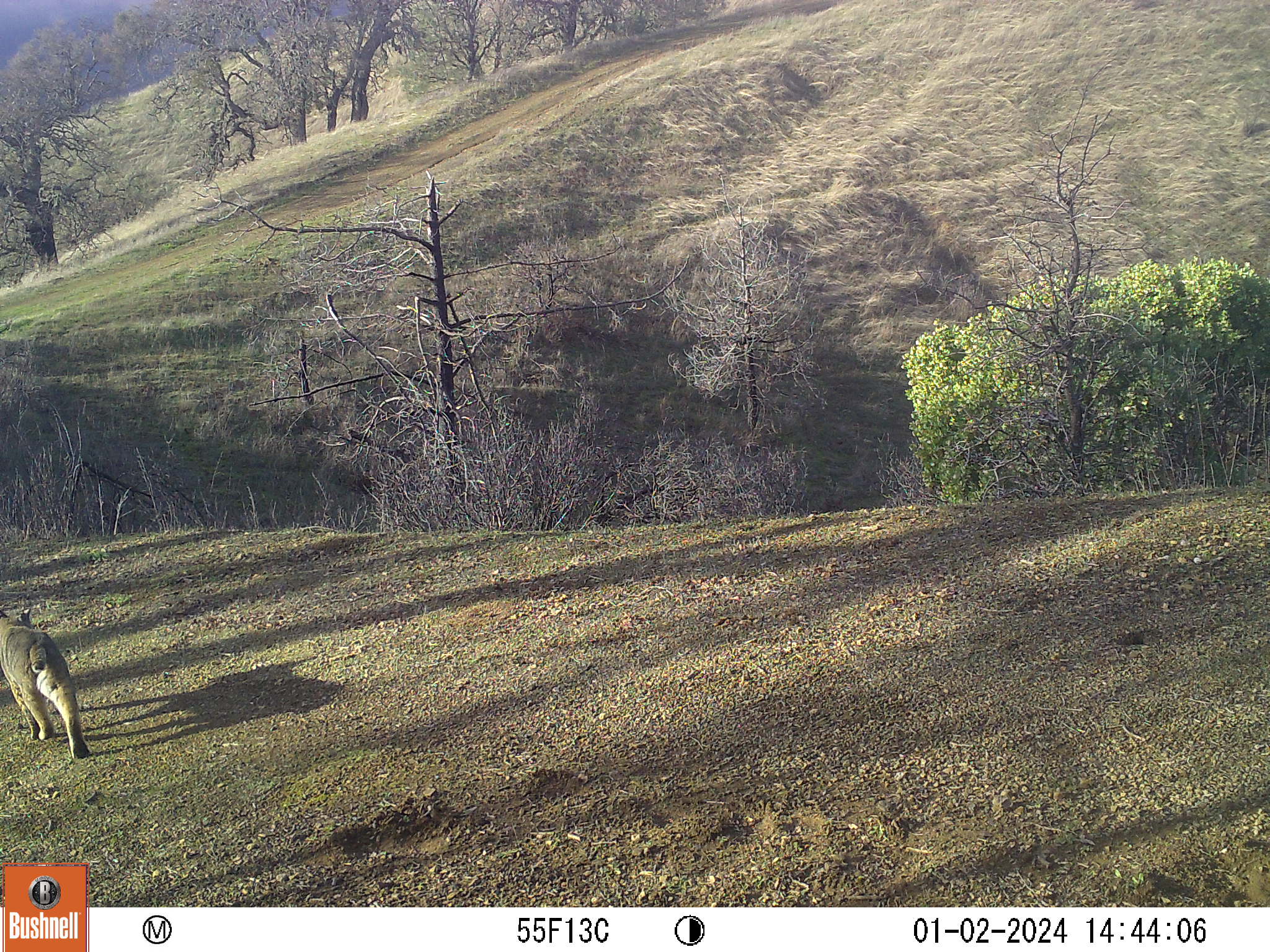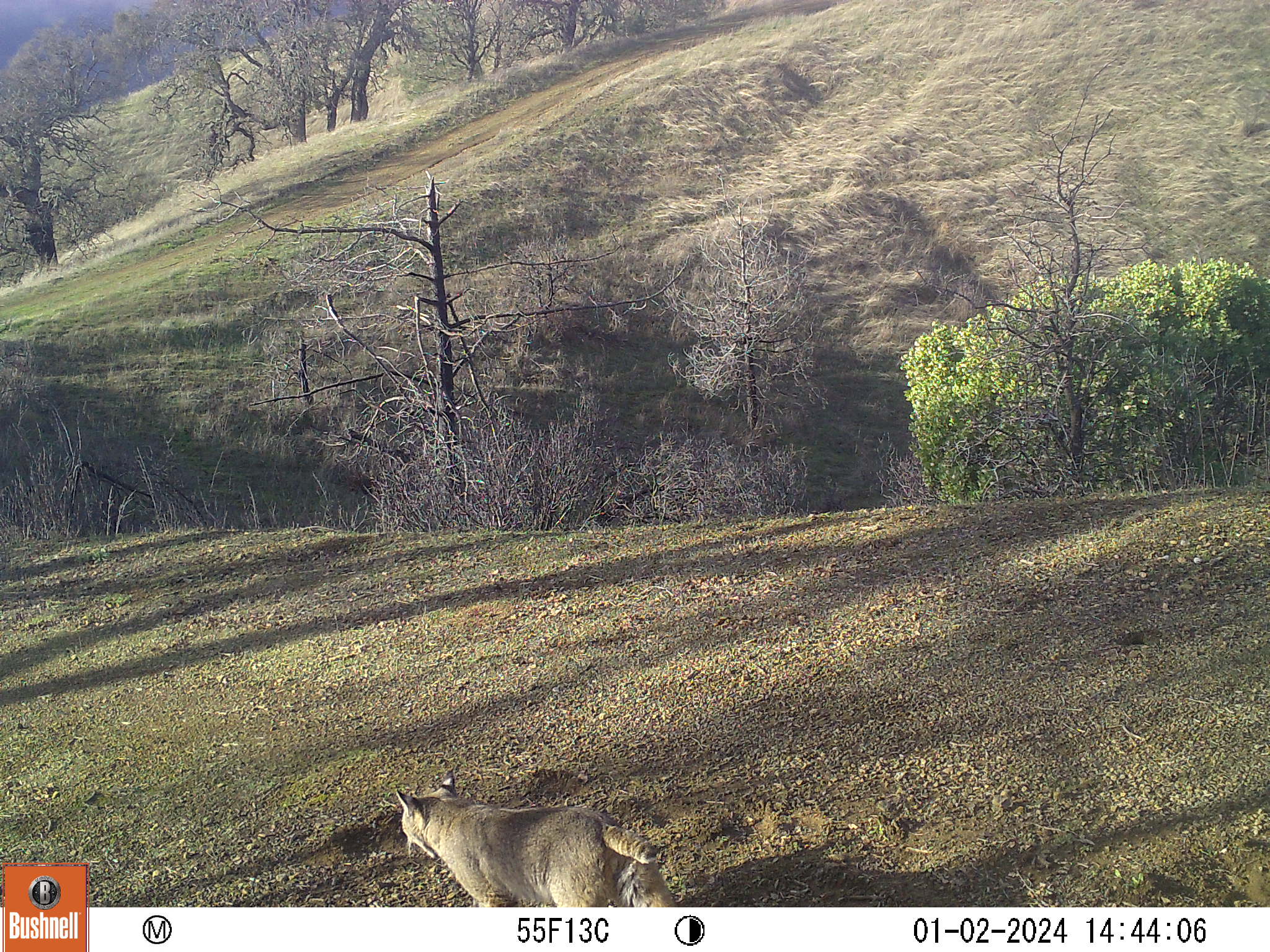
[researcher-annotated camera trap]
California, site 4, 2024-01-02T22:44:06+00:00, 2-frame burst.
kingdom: Animalia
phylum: Chordata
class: Mammalia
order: Carnivora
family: Felidae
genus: Lynx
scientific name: Lynx rufus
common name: bobcat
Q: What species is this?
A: Bobcat (Lynx rufus).